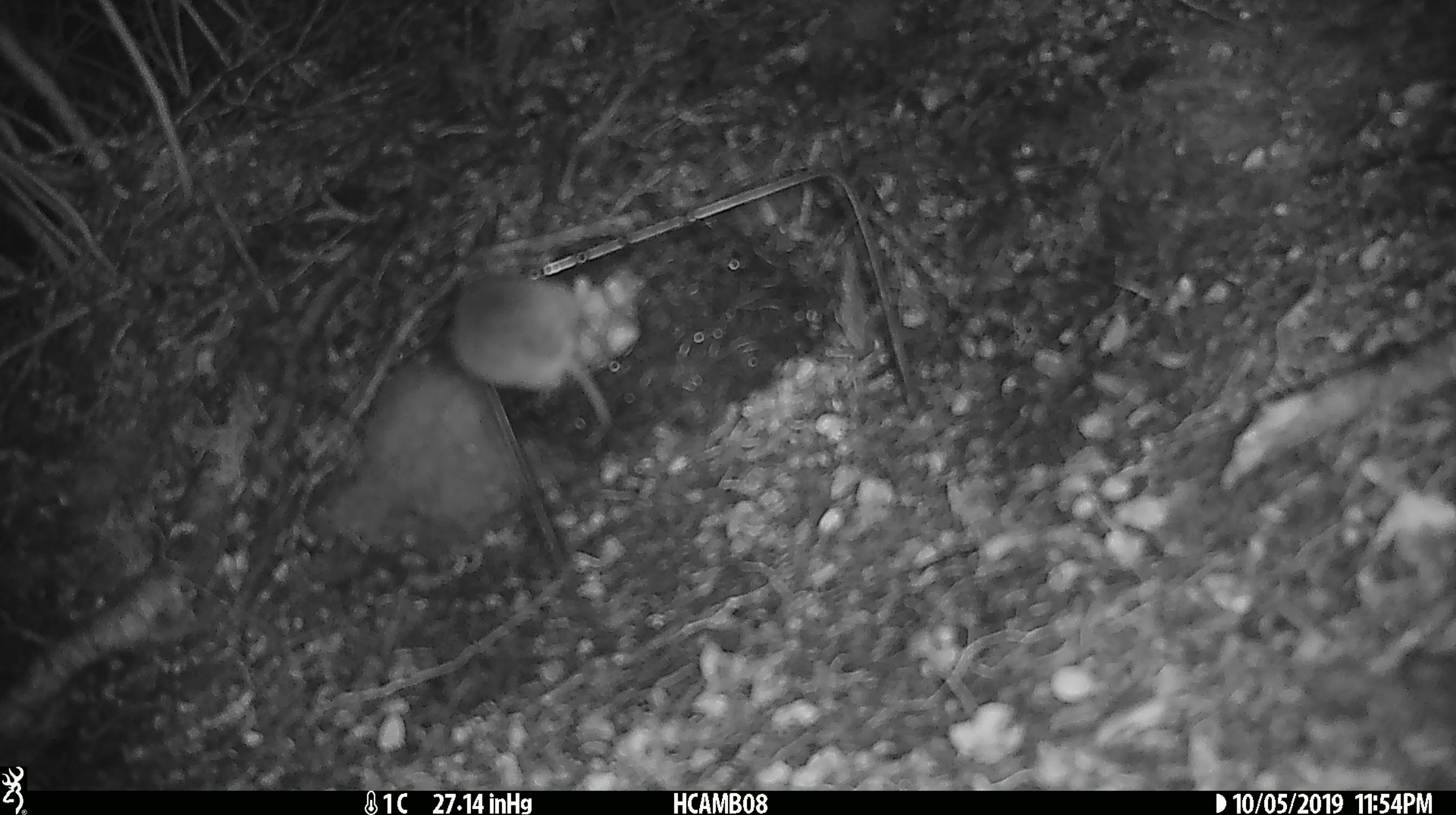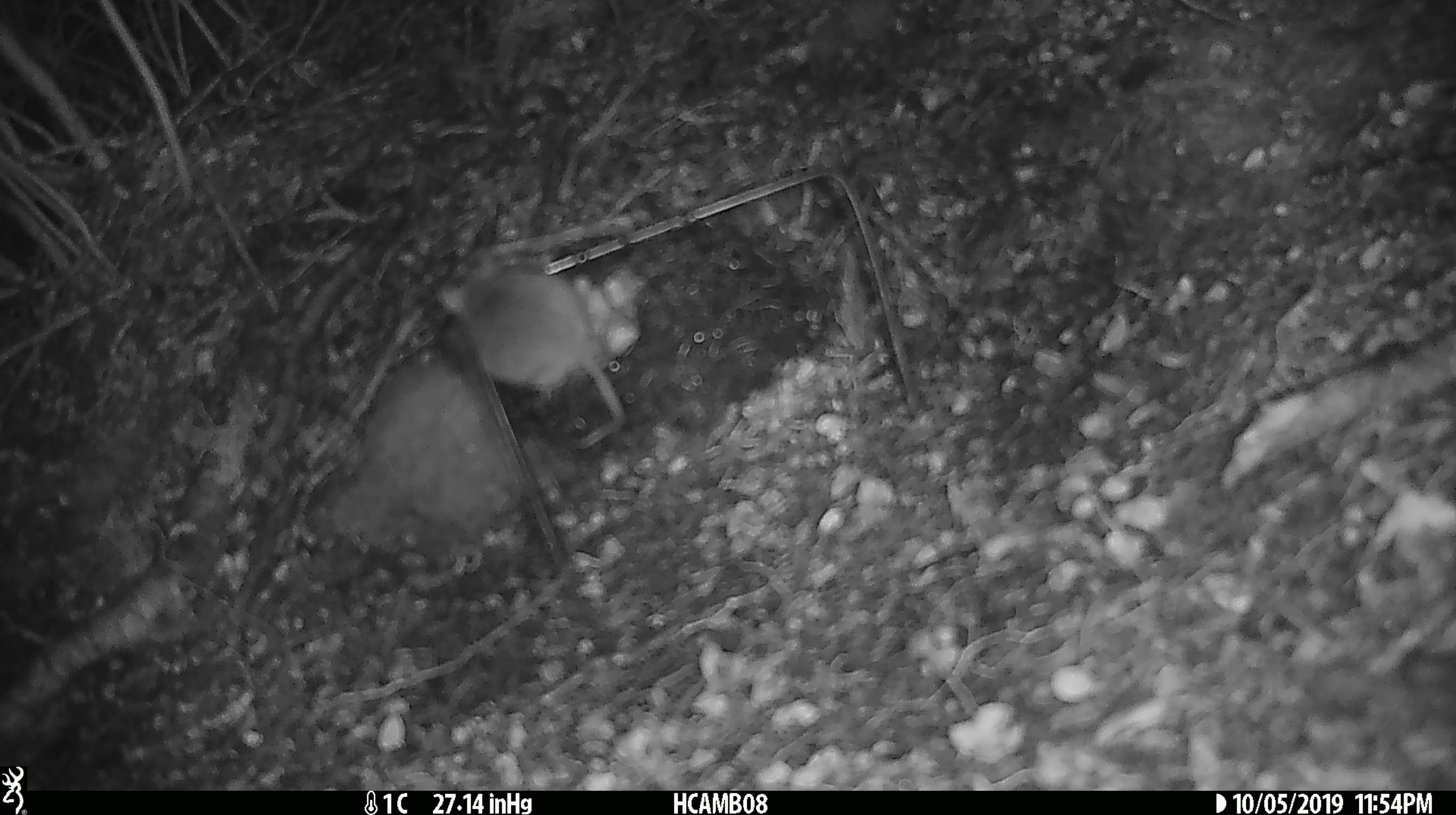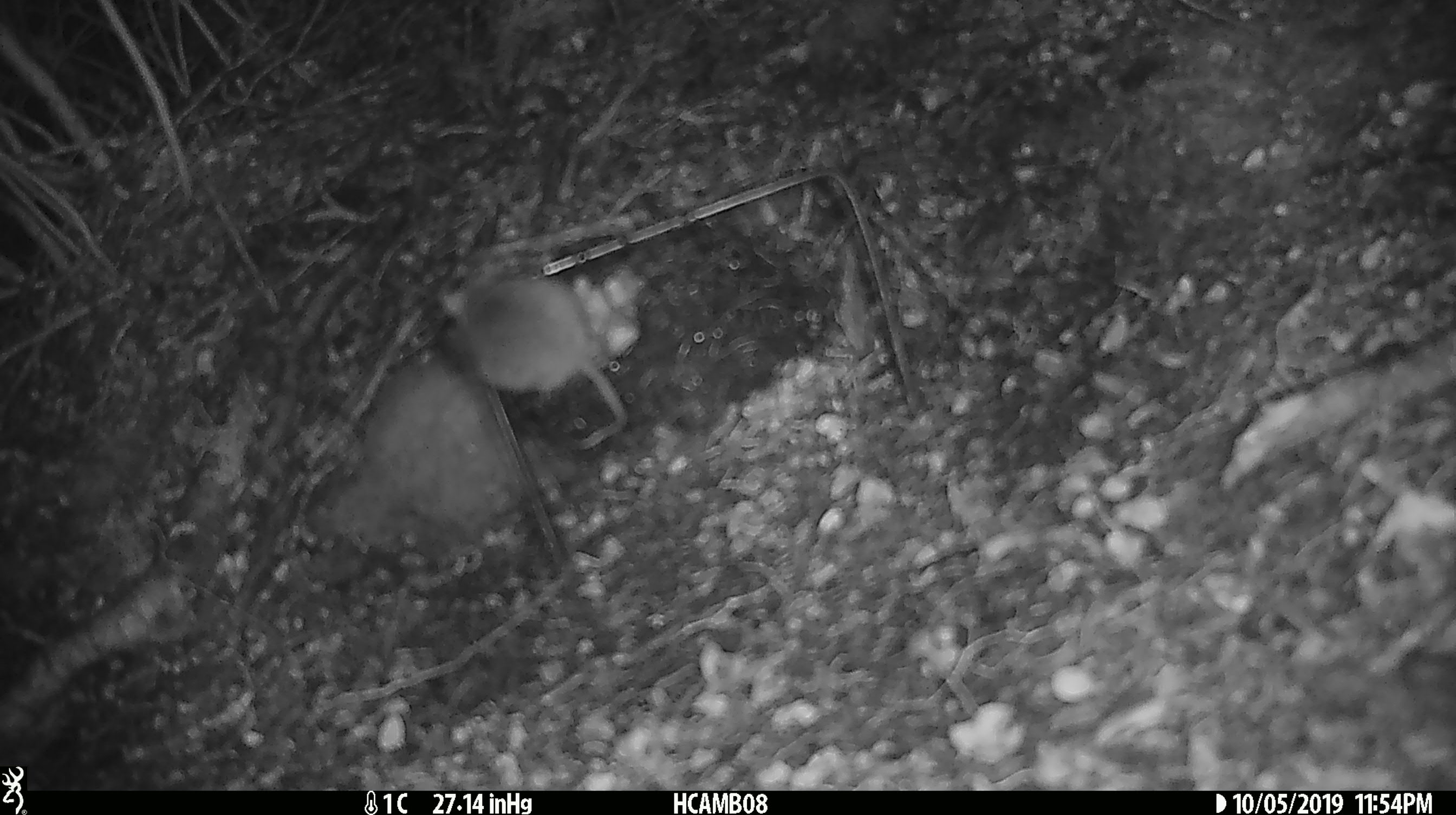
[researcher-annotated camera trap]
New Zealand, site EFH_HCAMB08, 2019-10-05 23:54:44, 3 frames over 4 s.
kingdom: Animalia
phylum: Chordata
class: Mammalia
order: Rodentia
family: Muridae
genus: Mus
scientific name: Mus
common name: mouse